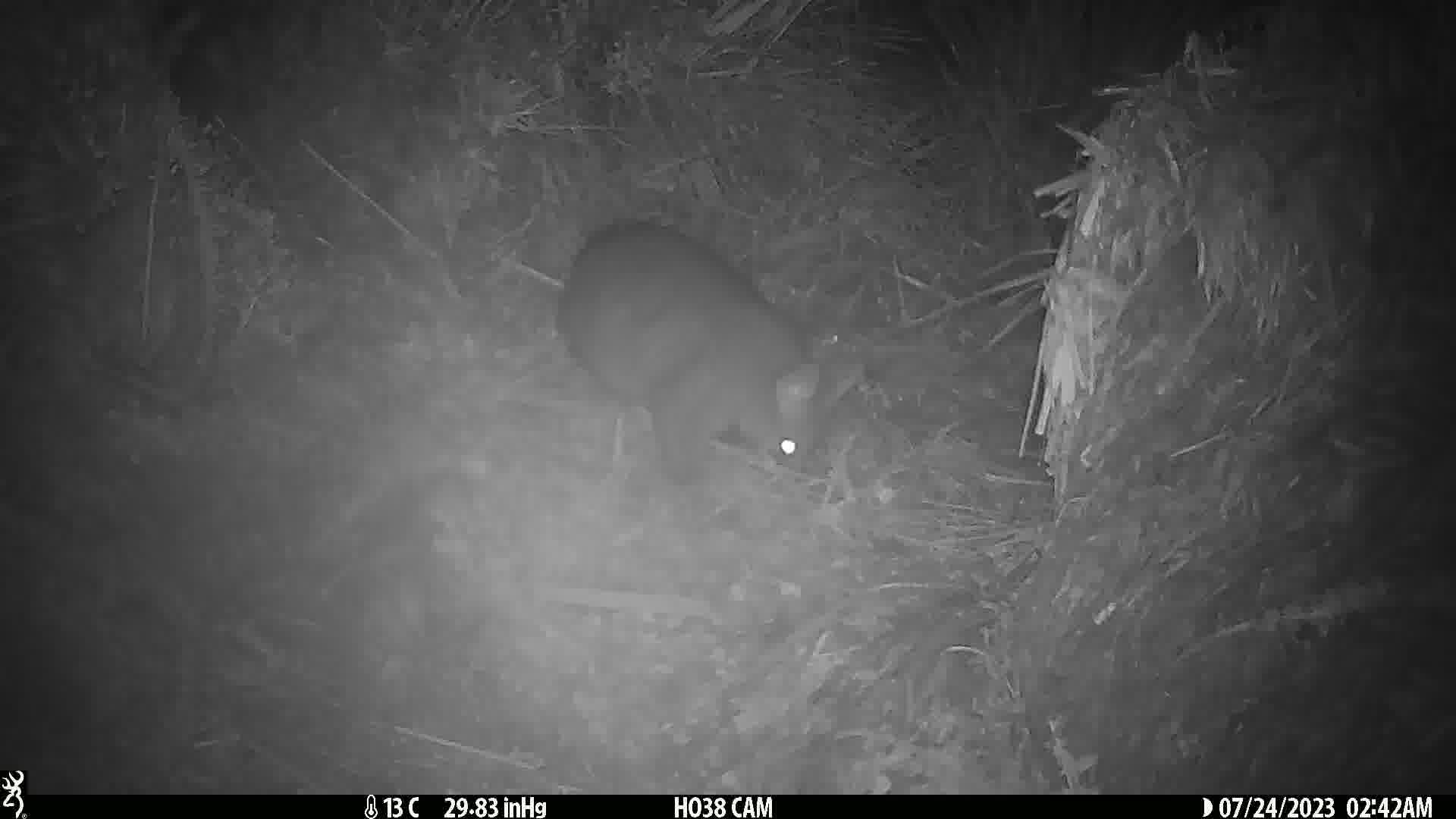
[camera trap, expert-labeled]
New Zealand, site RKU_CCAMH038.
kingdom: Animalia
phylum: Chordata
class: Mammalia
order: Diprotodontia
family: Phalangeridae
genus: Trichosurus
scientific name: Trichosurus vulpecula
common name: common brushtail possum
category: possum